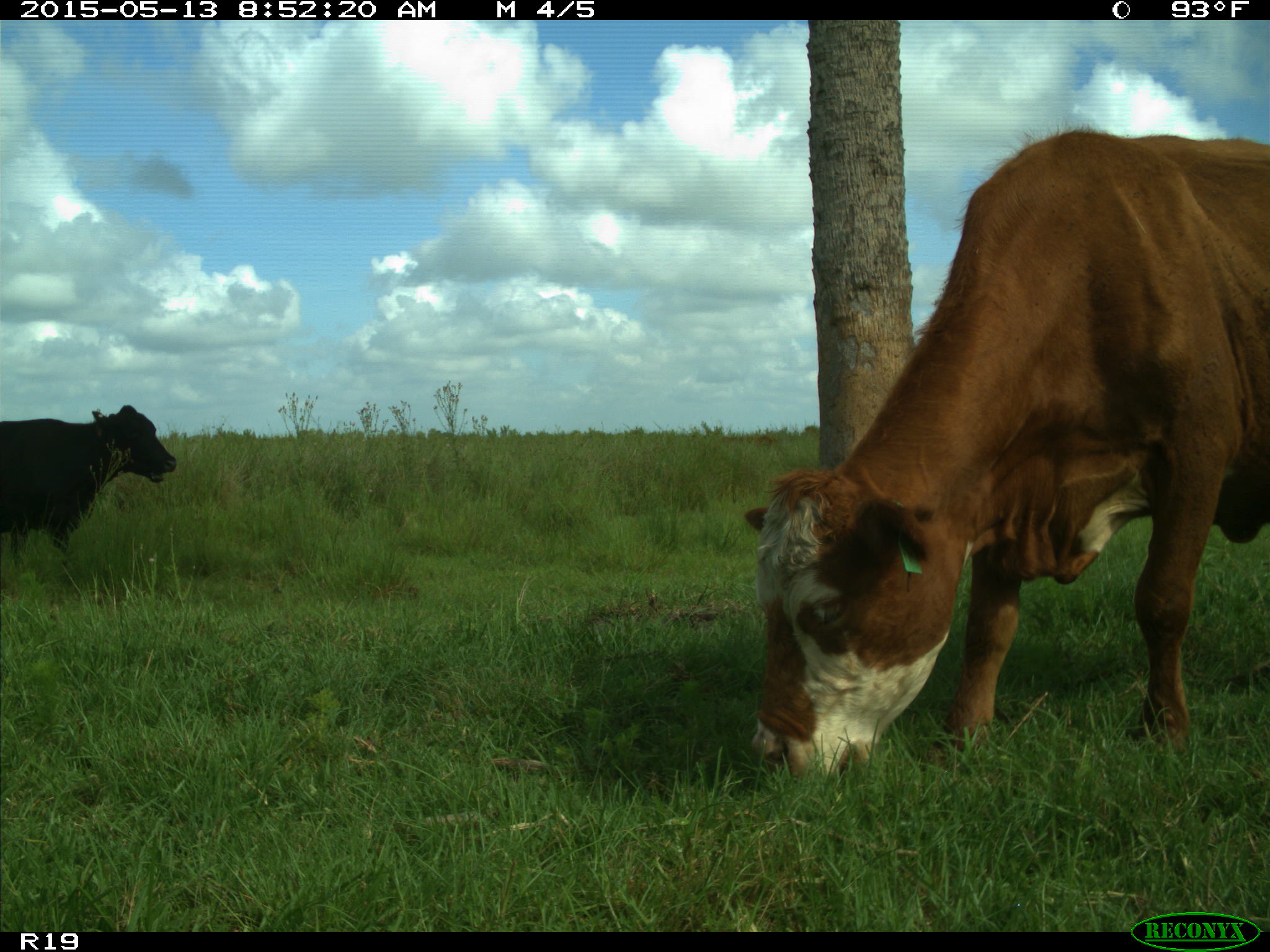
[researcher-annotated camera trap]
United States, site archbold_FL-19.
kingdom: Animalia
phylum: Chordata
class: Mammalia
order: Artiodactyla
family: Bovidae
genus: Bos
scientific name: Bos taurus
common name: domestic cow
Bos taurus (domestic cow).